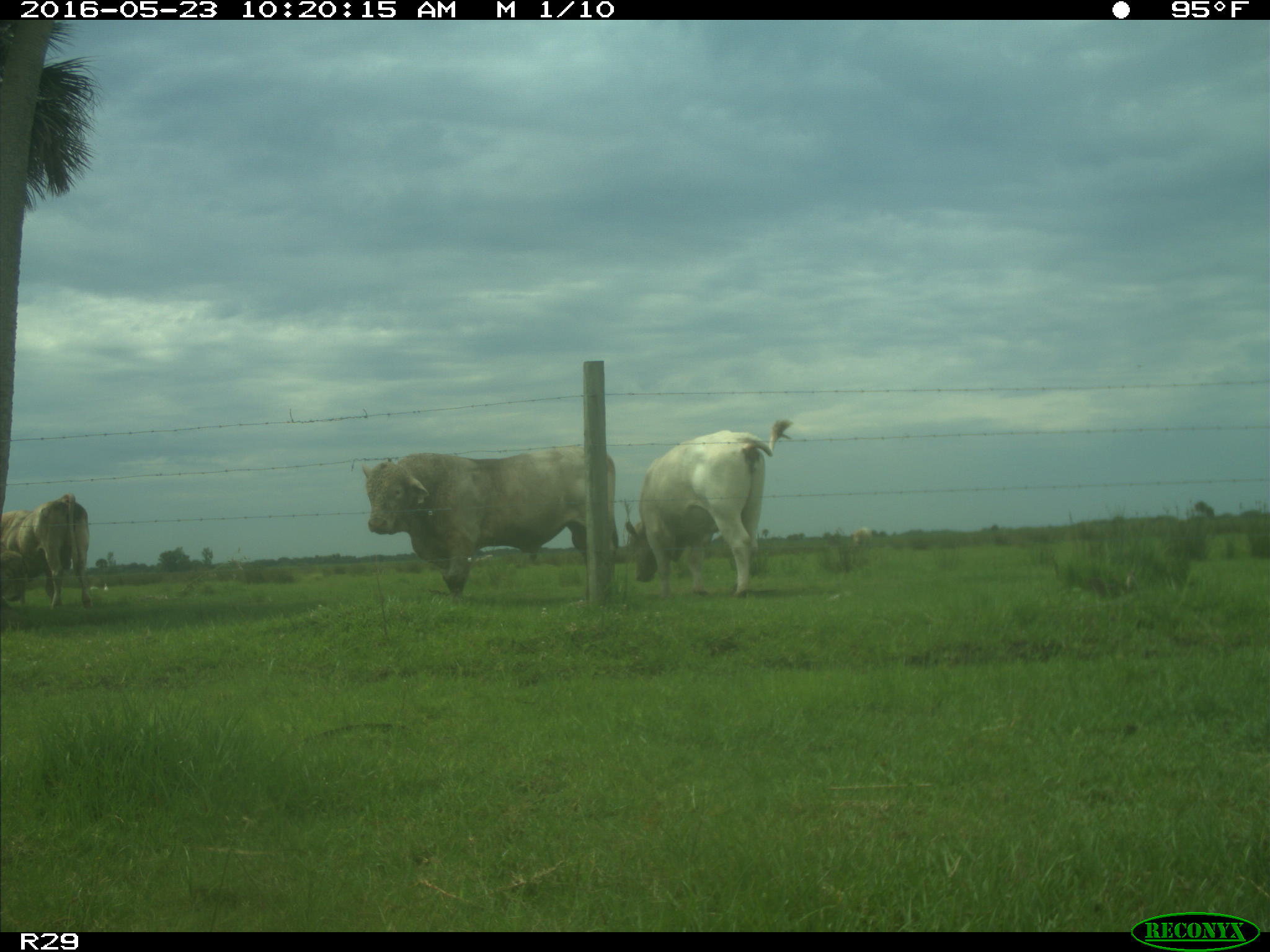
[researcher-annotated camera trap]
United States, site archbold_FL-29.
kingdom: Animalia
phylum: Chordata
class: Mammalia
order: Artiodactyla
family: Bovidae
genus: Bos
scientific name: Bos taurus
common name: domestic cow